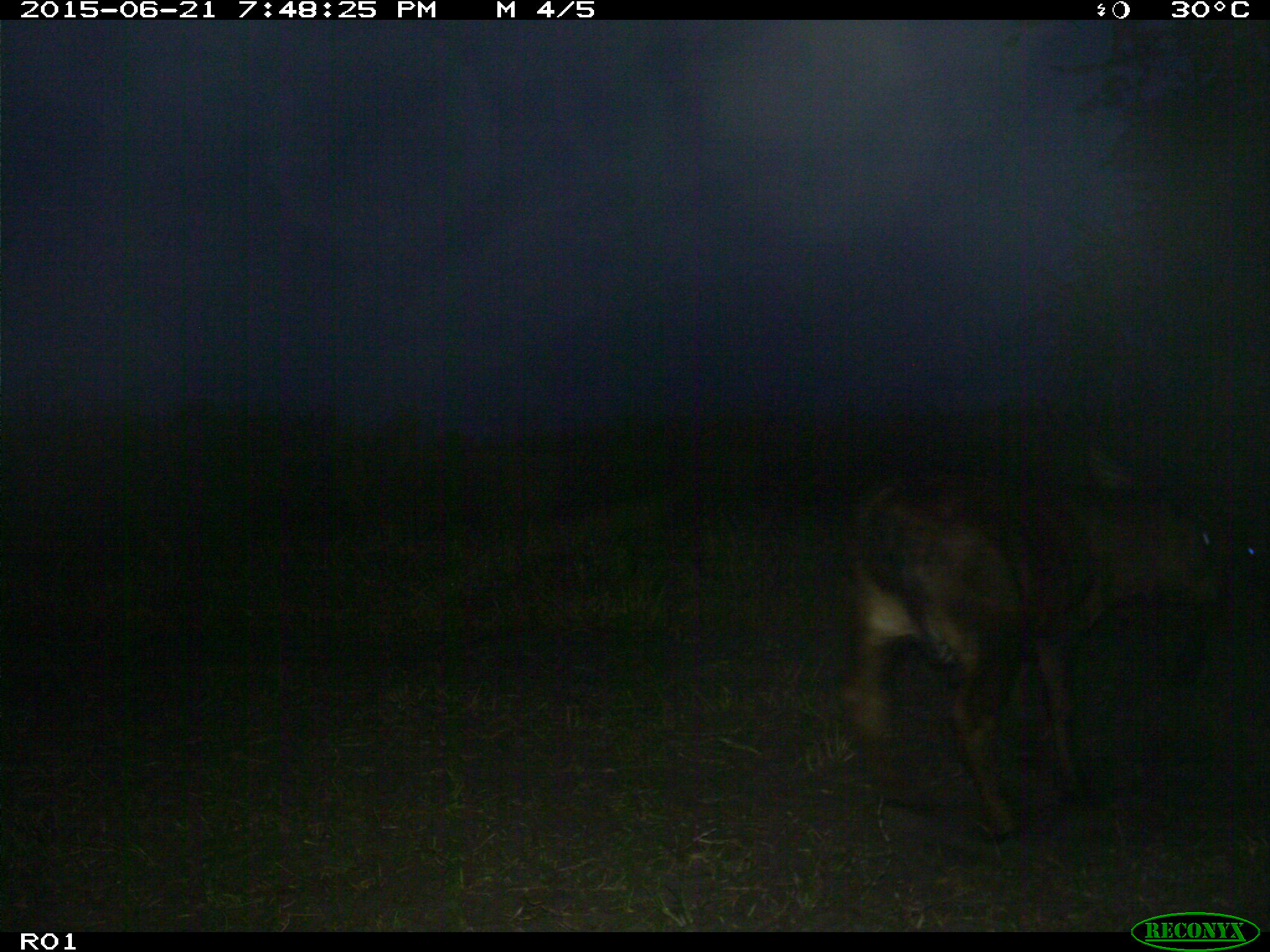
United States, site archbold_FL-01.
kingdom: Animalia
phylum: Chordata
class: Mammalia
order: Artiodactyla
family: Bovidae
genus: Bos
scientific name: Bos taurus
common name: domestic cow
Bos taurus (domestic cow).